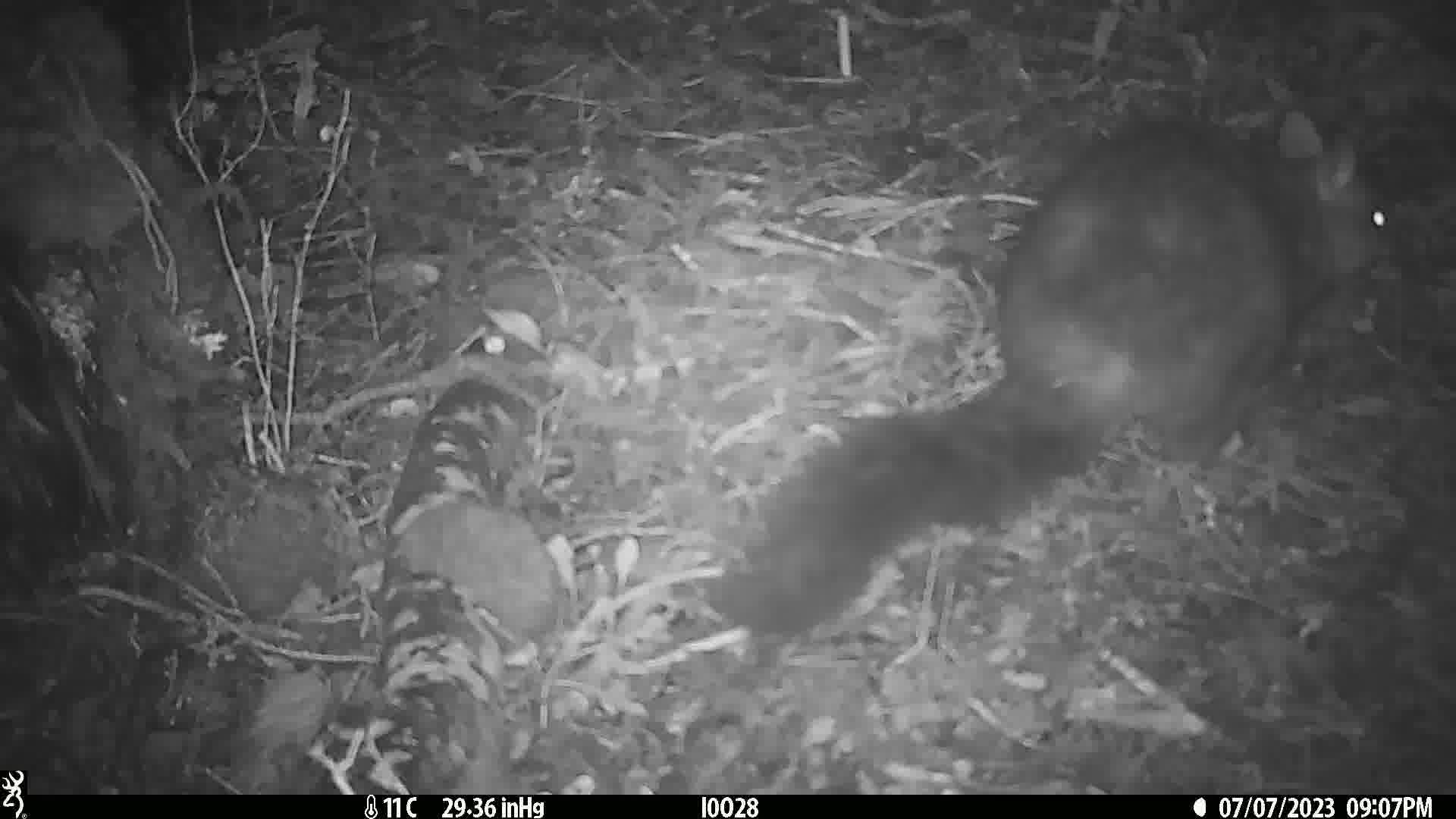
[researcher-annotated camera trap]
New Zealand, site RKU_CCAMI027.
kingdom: Animalia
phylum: Chordata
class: Mammalia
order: Diprotodontia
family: Phalangeridae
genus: Trichosurus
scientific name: Trichosurus vulpecula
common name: common brushtail possum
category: possum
Possum (common brushtail possum) (Trichosurus vulpecula).